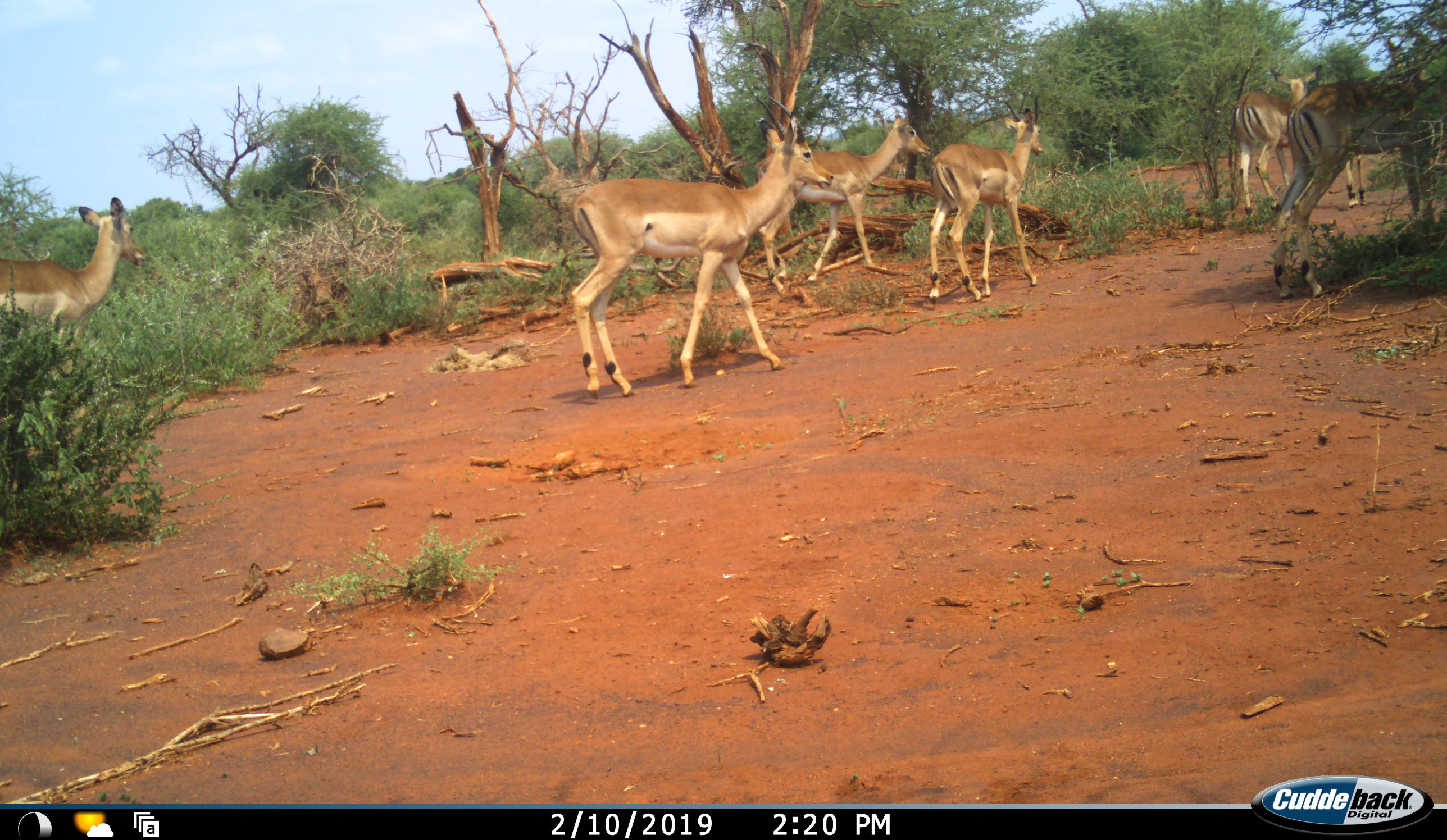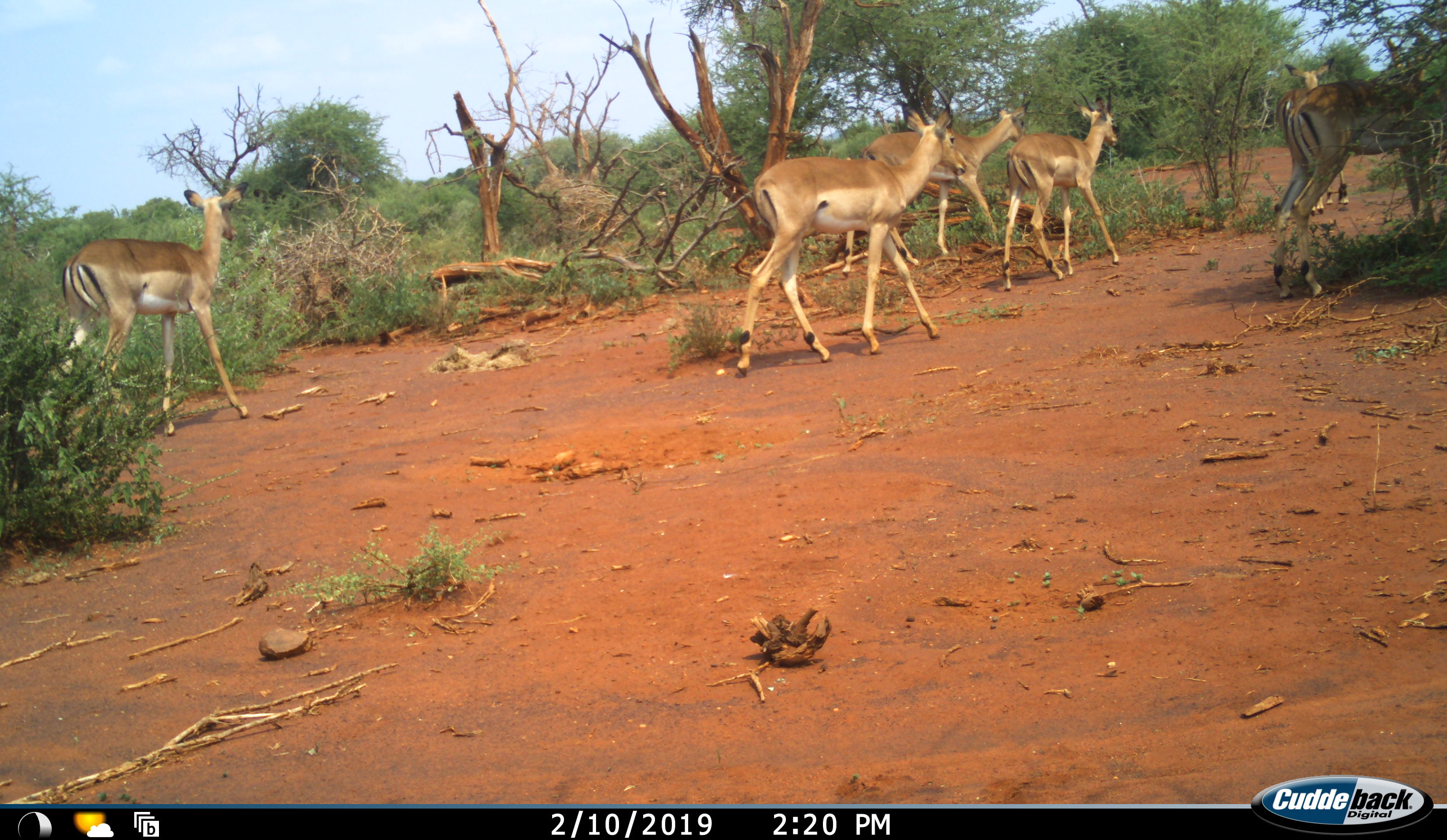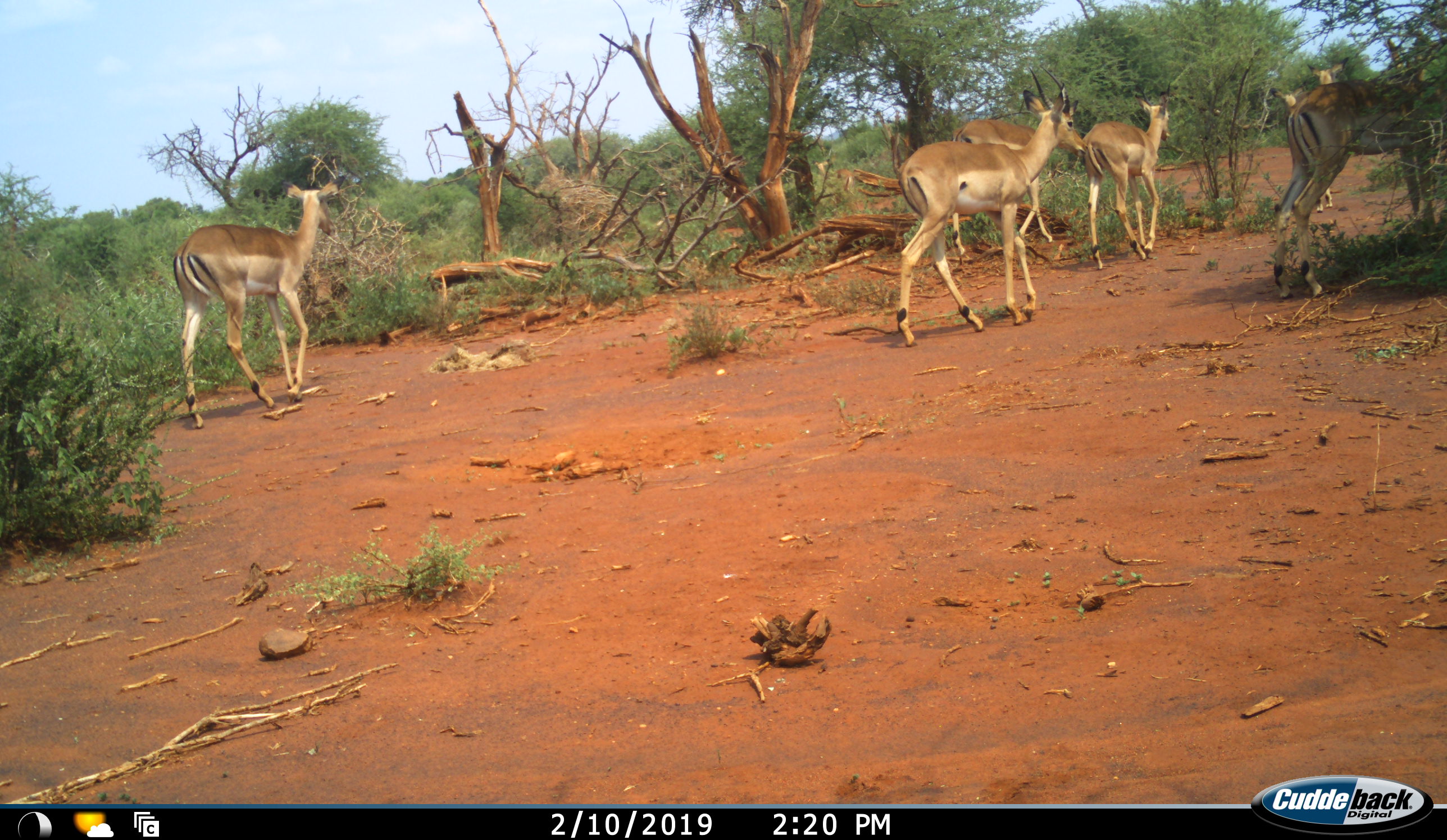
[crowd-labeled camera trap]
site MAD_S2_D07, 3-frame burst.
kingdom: Animalia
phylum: Chordata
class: Mammalia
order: Artiodactyla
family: Bovidae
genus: Aepyceros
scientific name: Aepyceros melampus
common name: impala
Impala (Aepyceros melampus), count 7. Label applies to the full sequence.